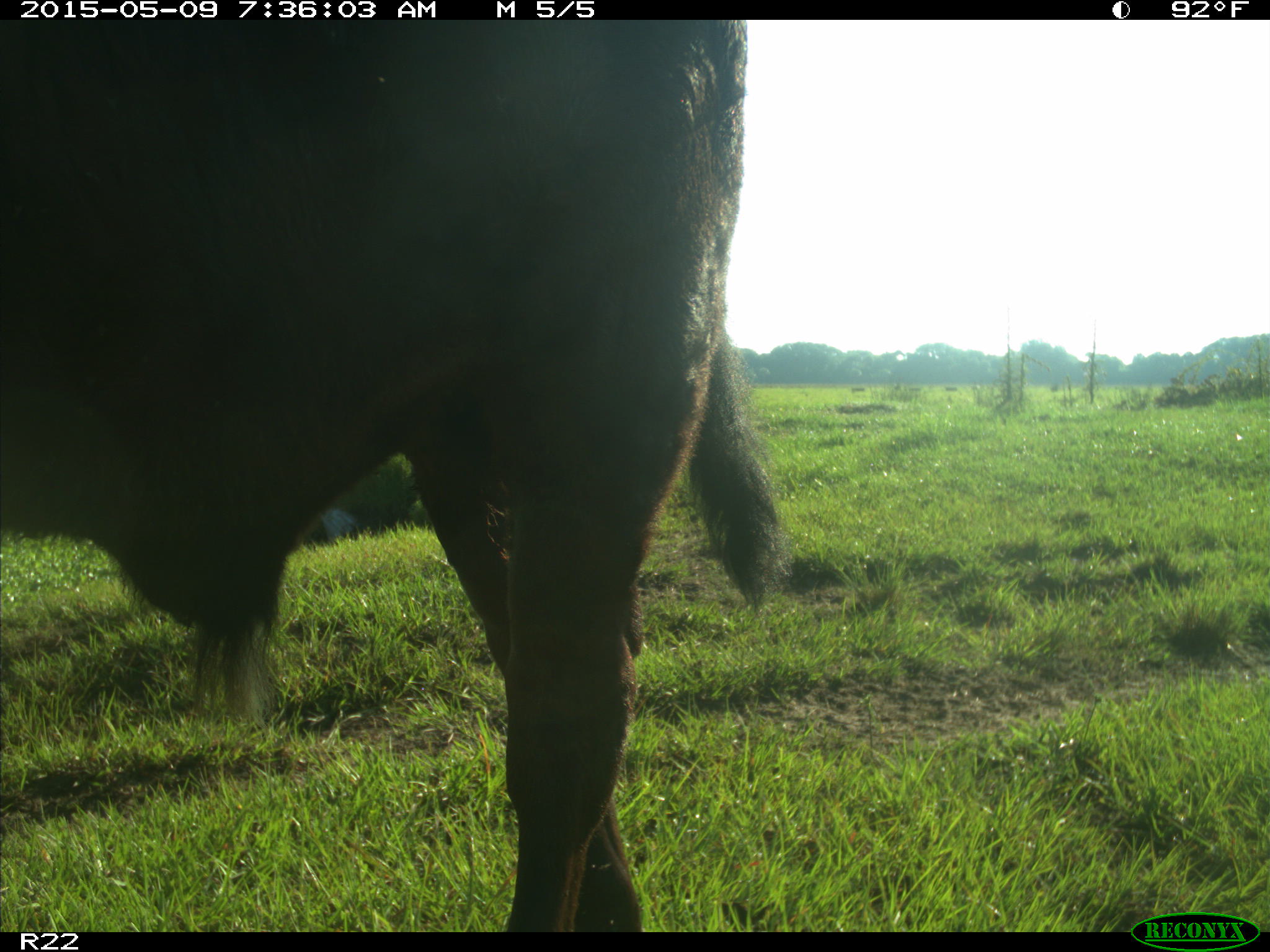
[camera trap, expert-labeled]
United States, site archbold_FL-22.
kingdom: Animalia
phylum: Chordata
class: Mammalia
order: Artiodactyla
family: Bovidae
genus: Bos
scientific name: Bos taurus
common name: domestic cow